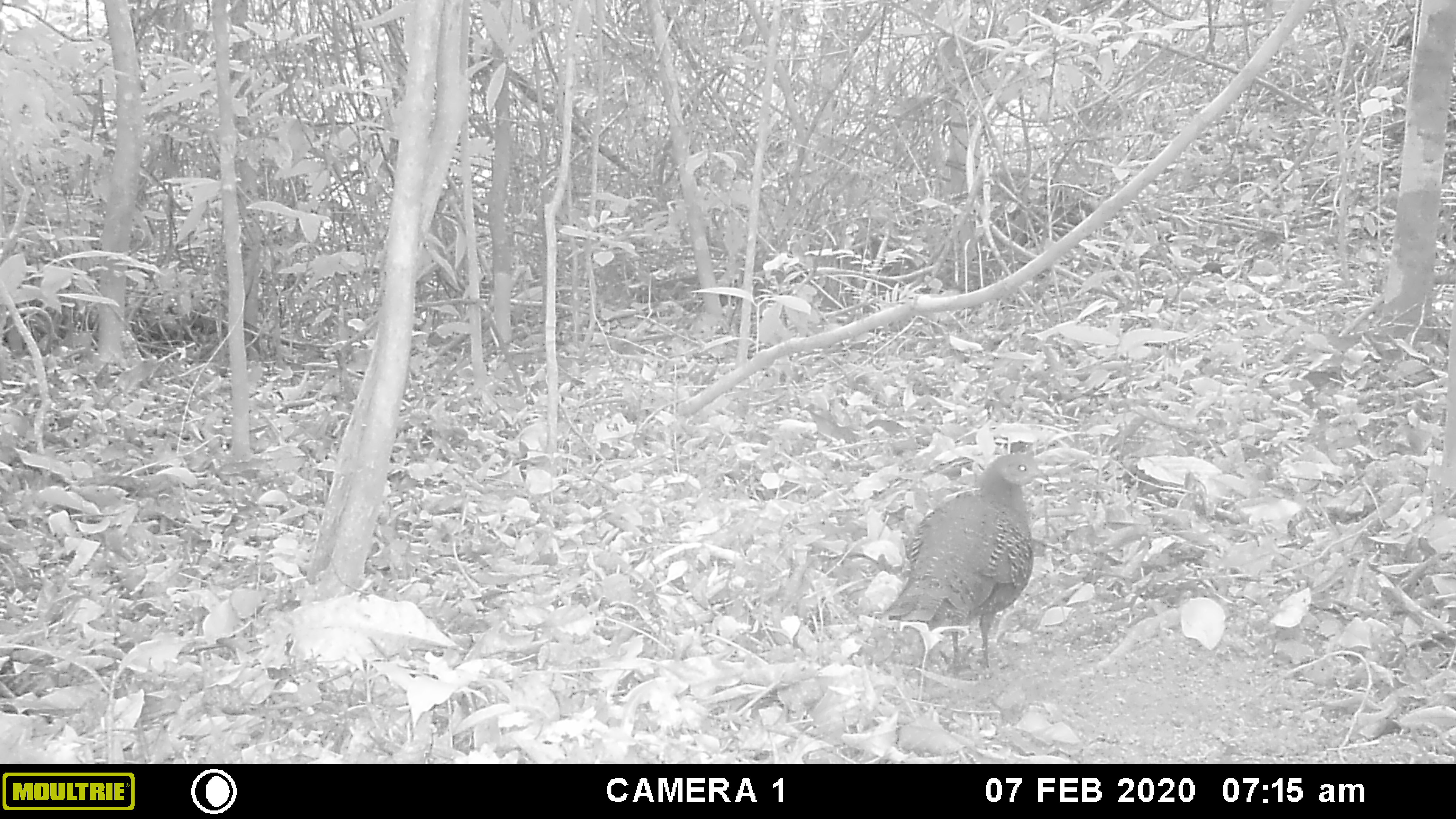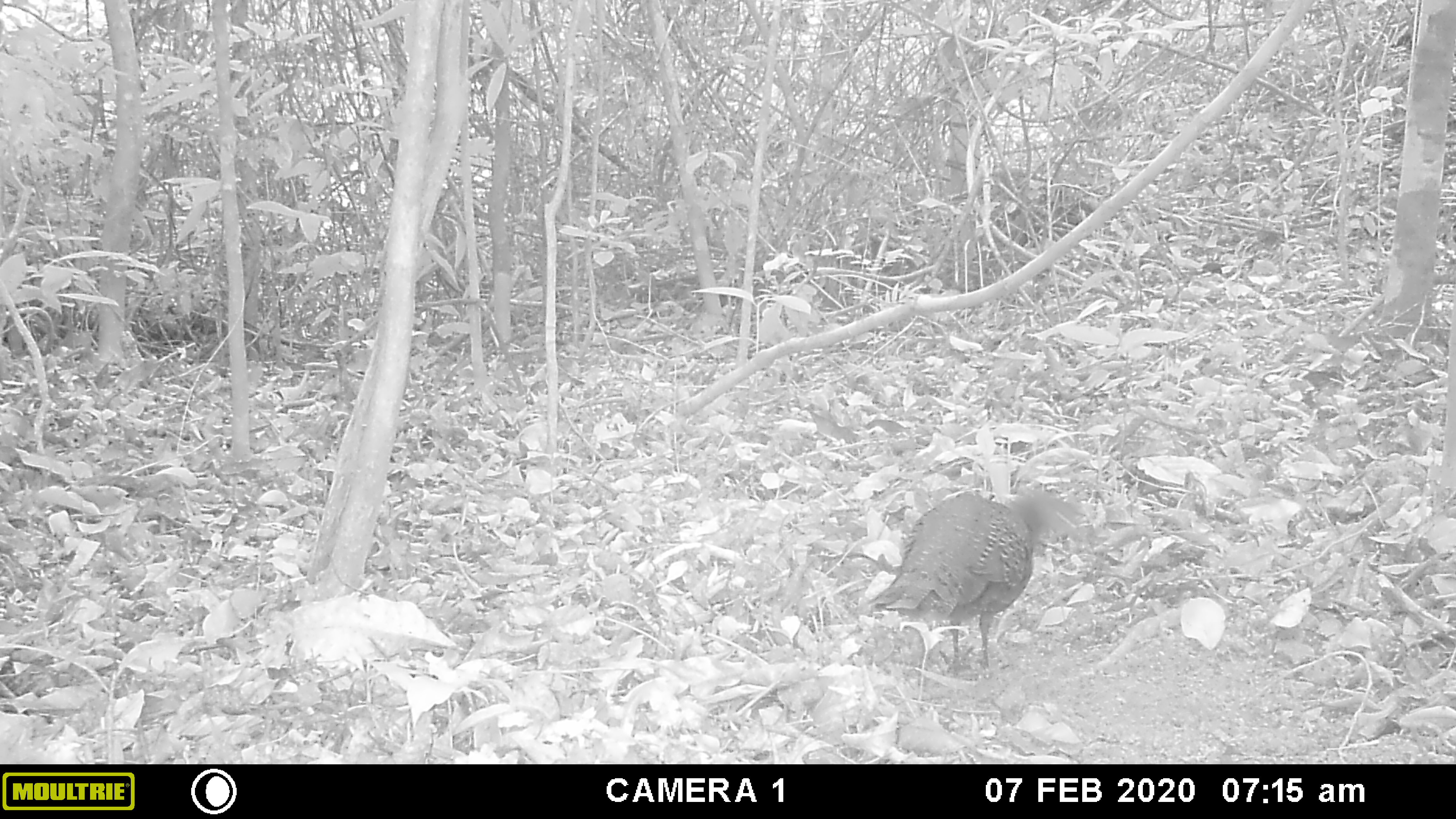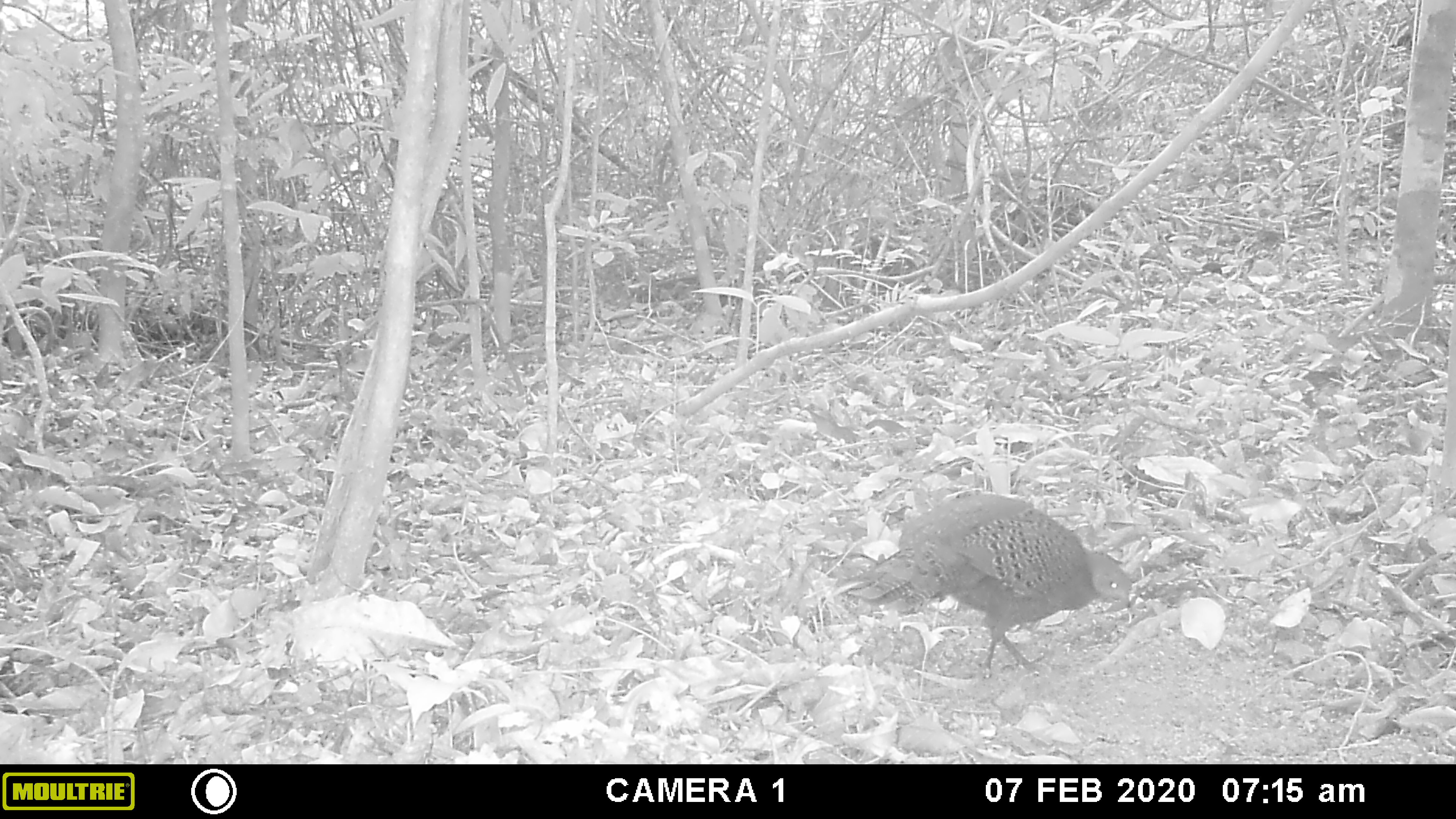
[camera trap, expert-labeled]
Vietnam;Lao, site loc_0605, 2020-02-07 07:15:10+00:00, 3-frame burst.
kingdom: Animalia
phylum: Chordata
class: Aves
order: Galliformes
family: Phasianidae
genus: Polyplectron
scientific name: Polyplectron bicalcaratum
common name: gray peacock-pheasant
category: grey peacock pheasant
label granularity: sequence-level